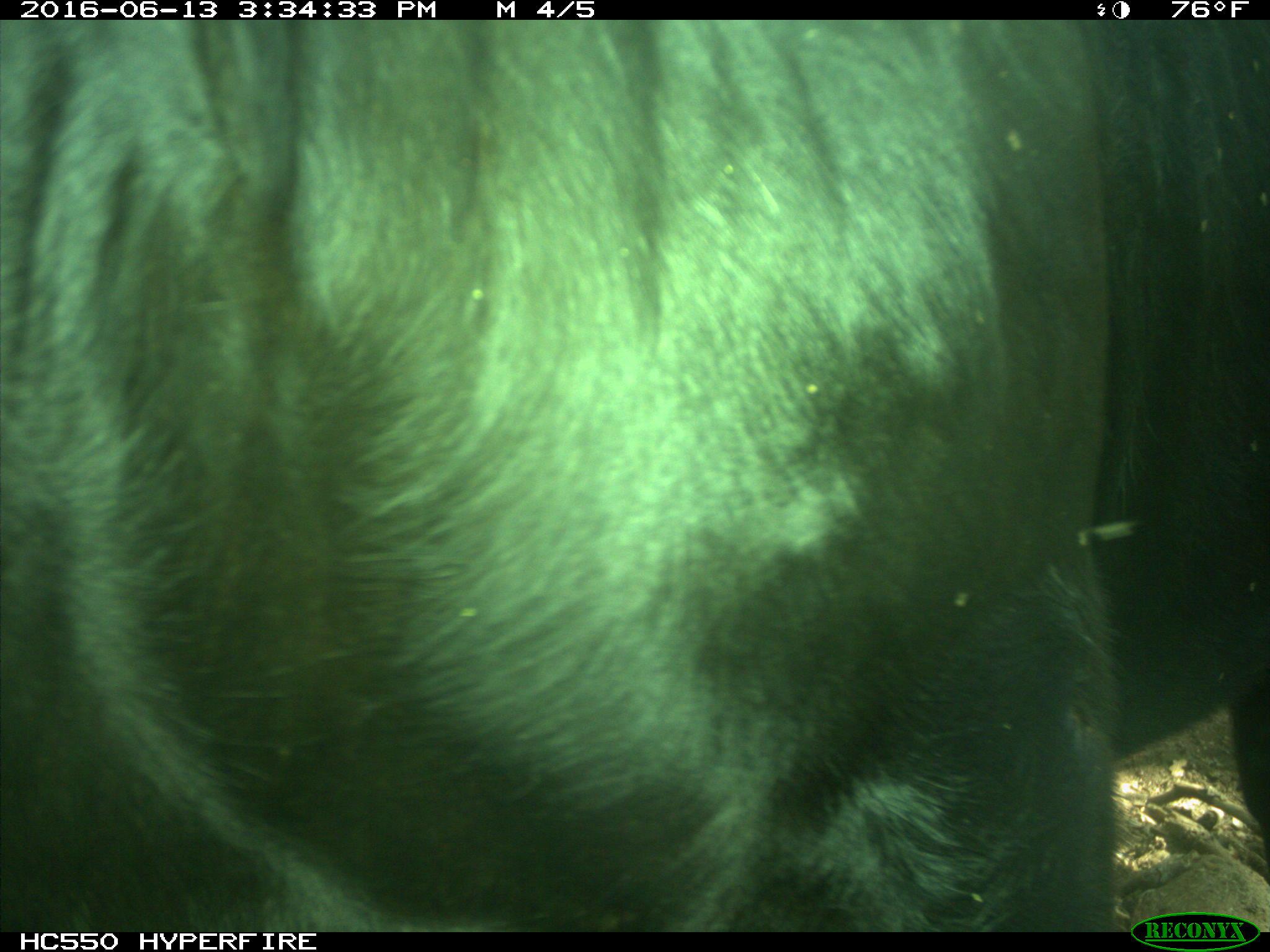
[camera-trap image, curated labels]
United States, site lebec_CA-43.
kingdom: Animalia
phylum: Chordata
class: Mammalia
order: Artiodactyla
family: Bovidae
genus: Bos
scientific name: Bos taurus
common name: domestic cow